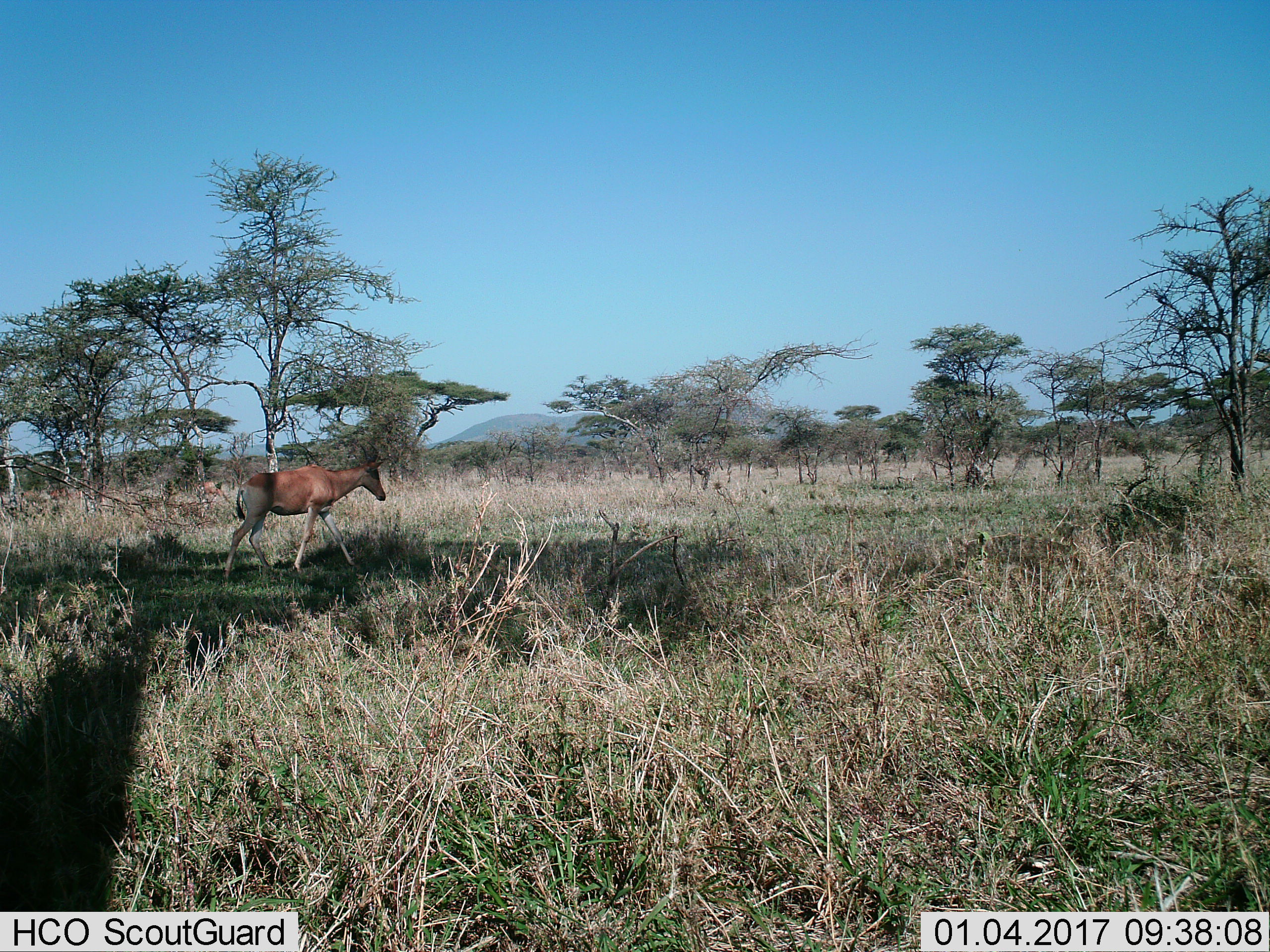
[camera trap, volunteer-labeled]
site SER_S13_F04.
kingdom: Animalia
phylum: Chordata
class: Mammalia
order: Artiodactyla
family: Bovidae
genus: Alcelaphus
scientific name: Alcelaphus buselaphus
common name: hartebeest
Hartebeest (Alcelaphus buselaphus), count 1. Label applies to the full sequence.